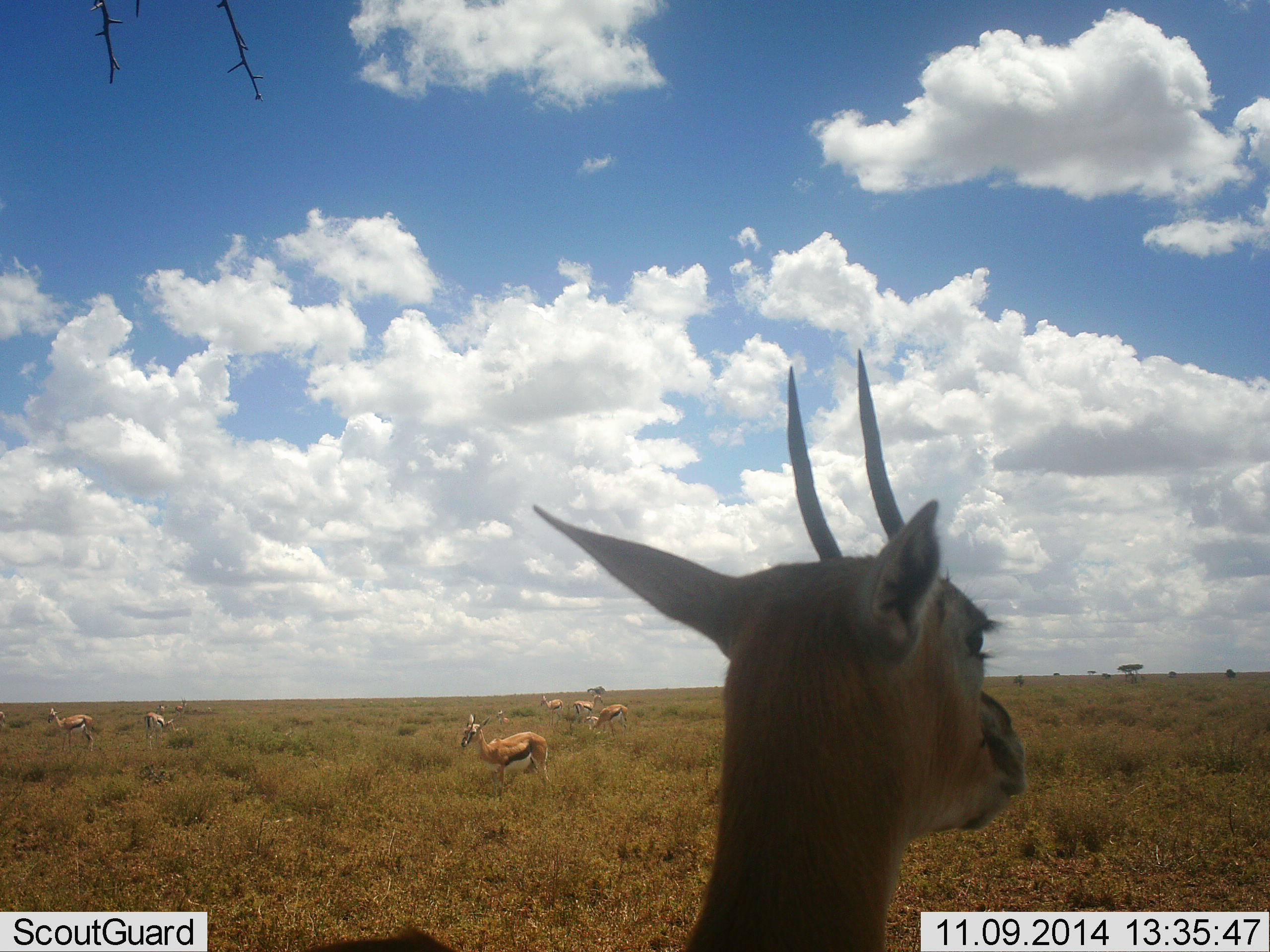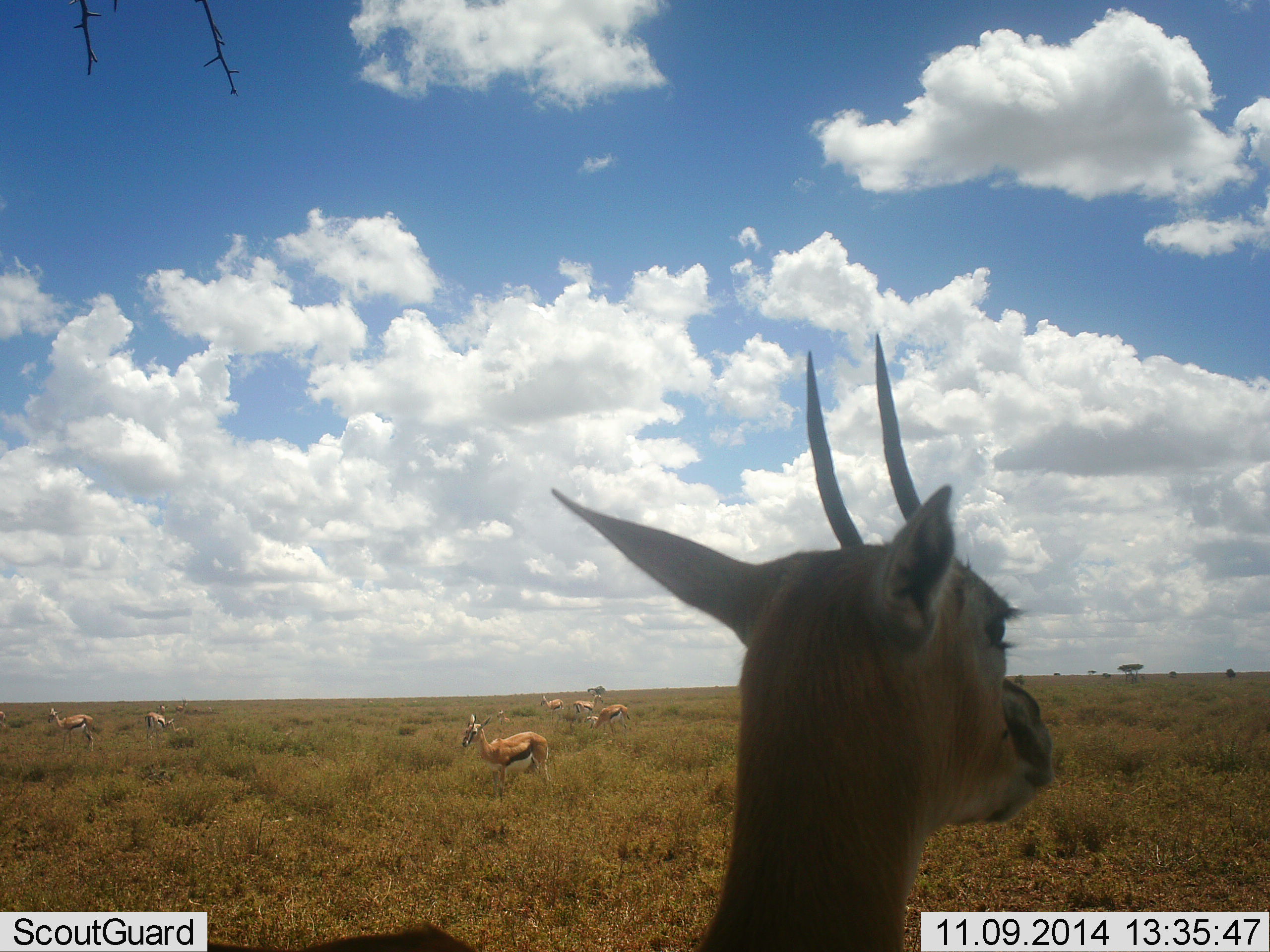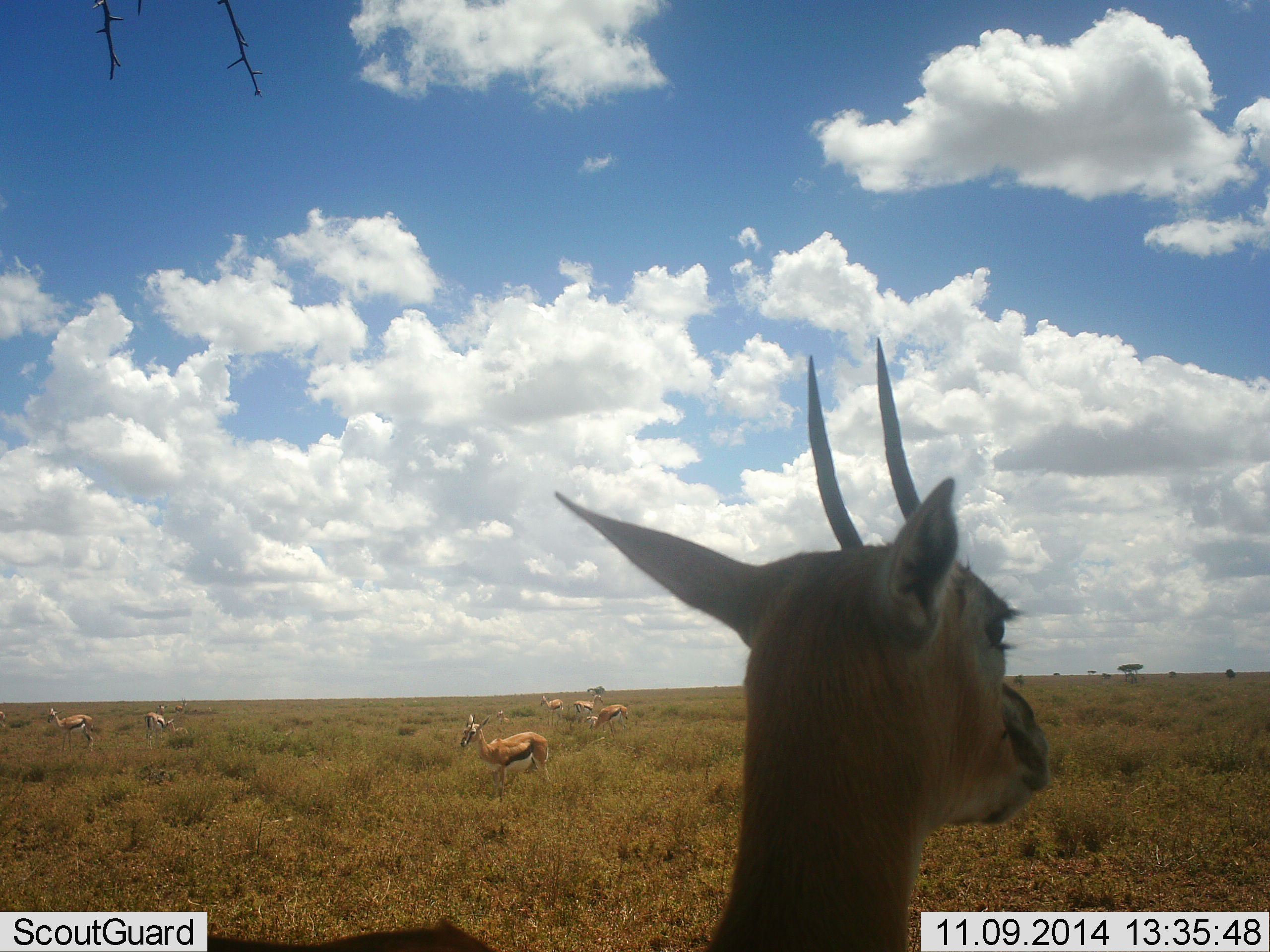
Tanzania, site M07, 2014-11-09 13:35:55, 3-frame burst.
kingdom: Animalia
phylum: Chordata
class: Mammalia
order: Artiodactyla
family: Bovidae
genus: Eudorcas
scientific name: Eudorcas thomsonii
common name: thomson's gazelle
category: gazellethomsons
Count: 7.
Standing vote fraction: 100%.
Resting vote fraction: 0%.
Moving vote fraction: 0%.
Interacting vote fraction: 0%.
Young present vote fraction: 0%.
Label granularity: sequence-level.